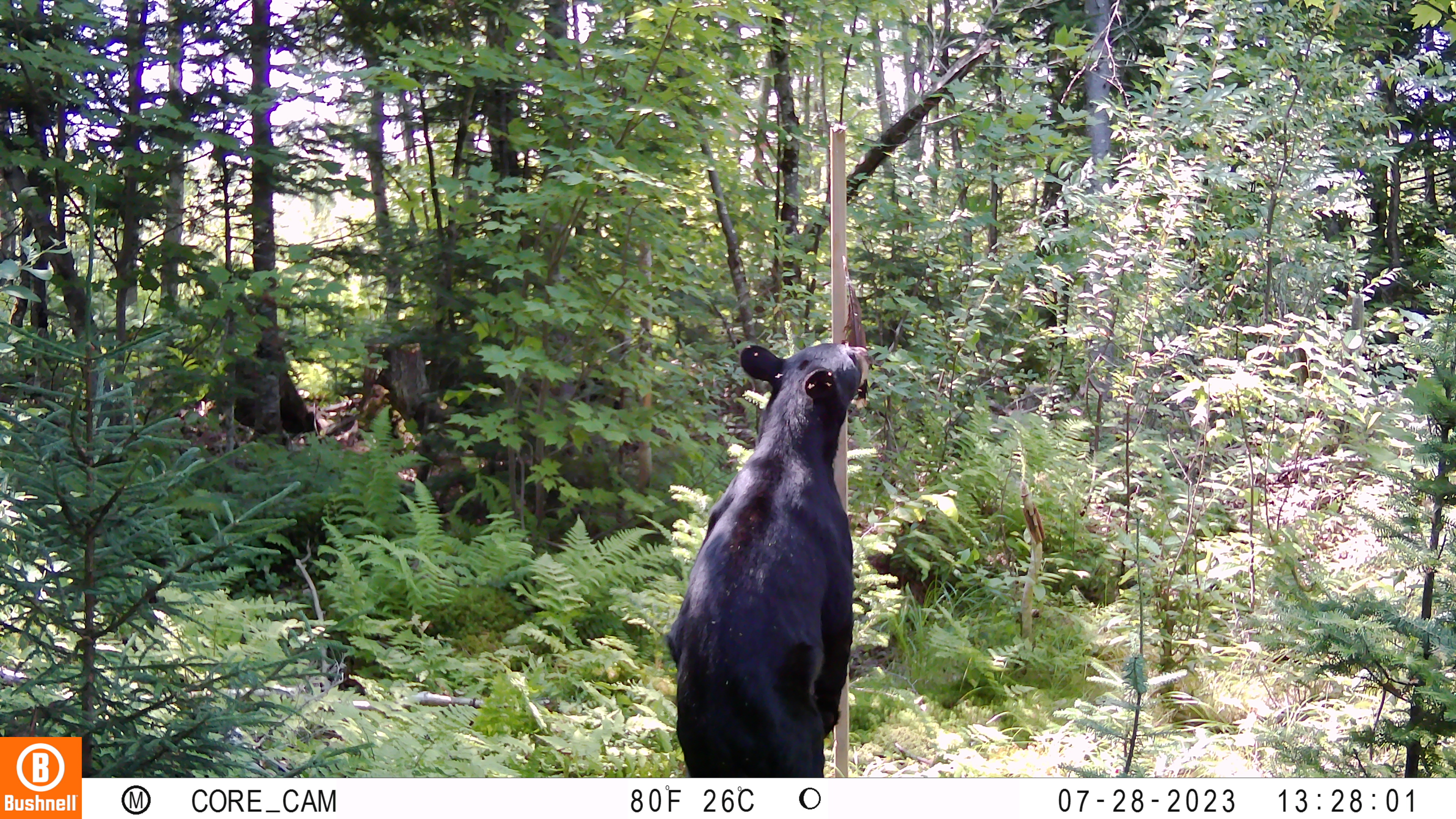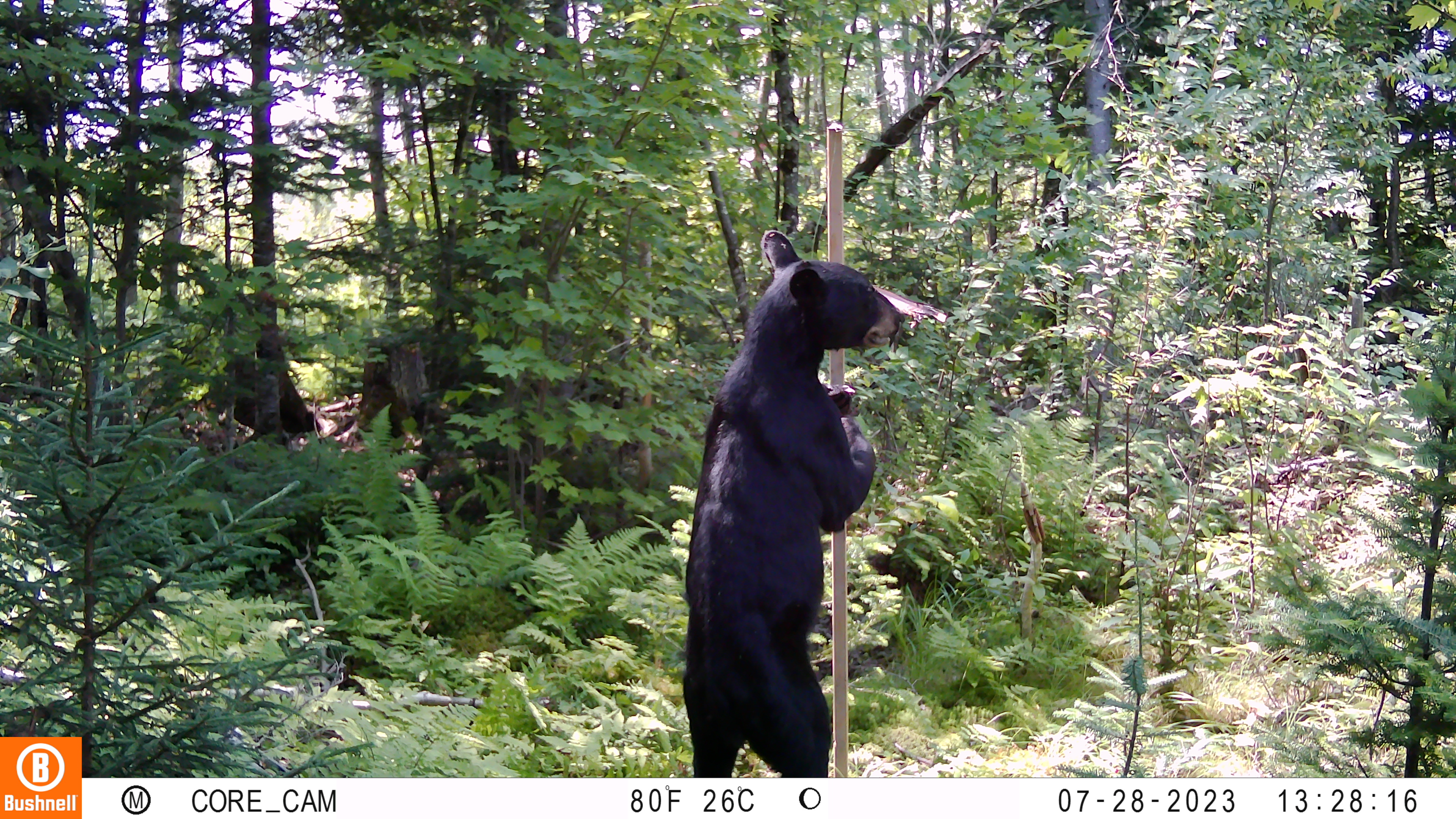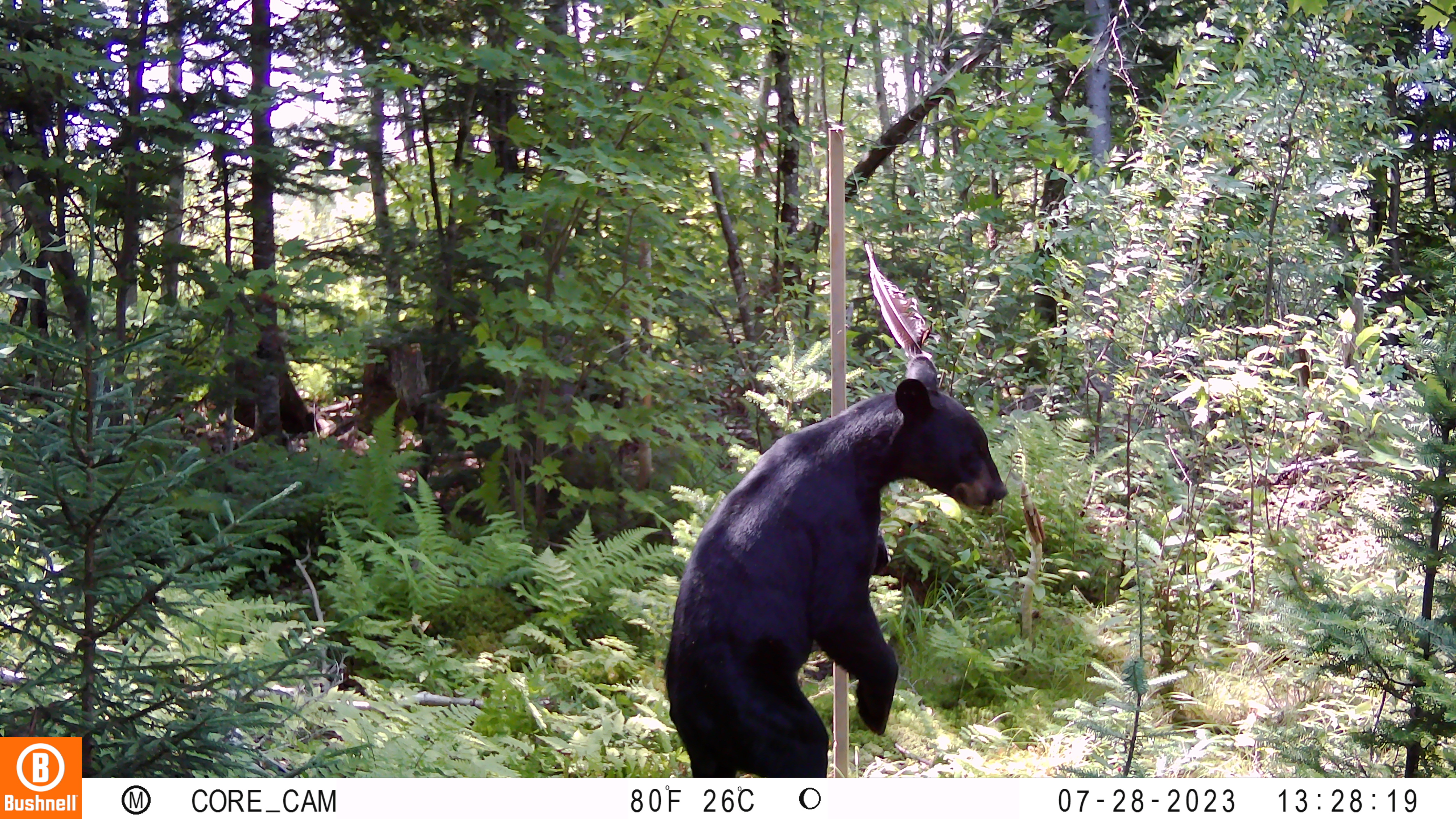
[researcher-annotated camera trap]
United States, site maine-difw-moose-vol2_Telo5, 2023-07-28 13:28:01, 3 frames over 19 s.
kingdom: Animalia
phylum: Chordata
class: Mammalia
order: Carnivora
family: Ursidae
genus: Ursus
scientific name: Ursus americanus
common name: black bear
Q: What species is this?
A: Black bear (Ursus americanus).